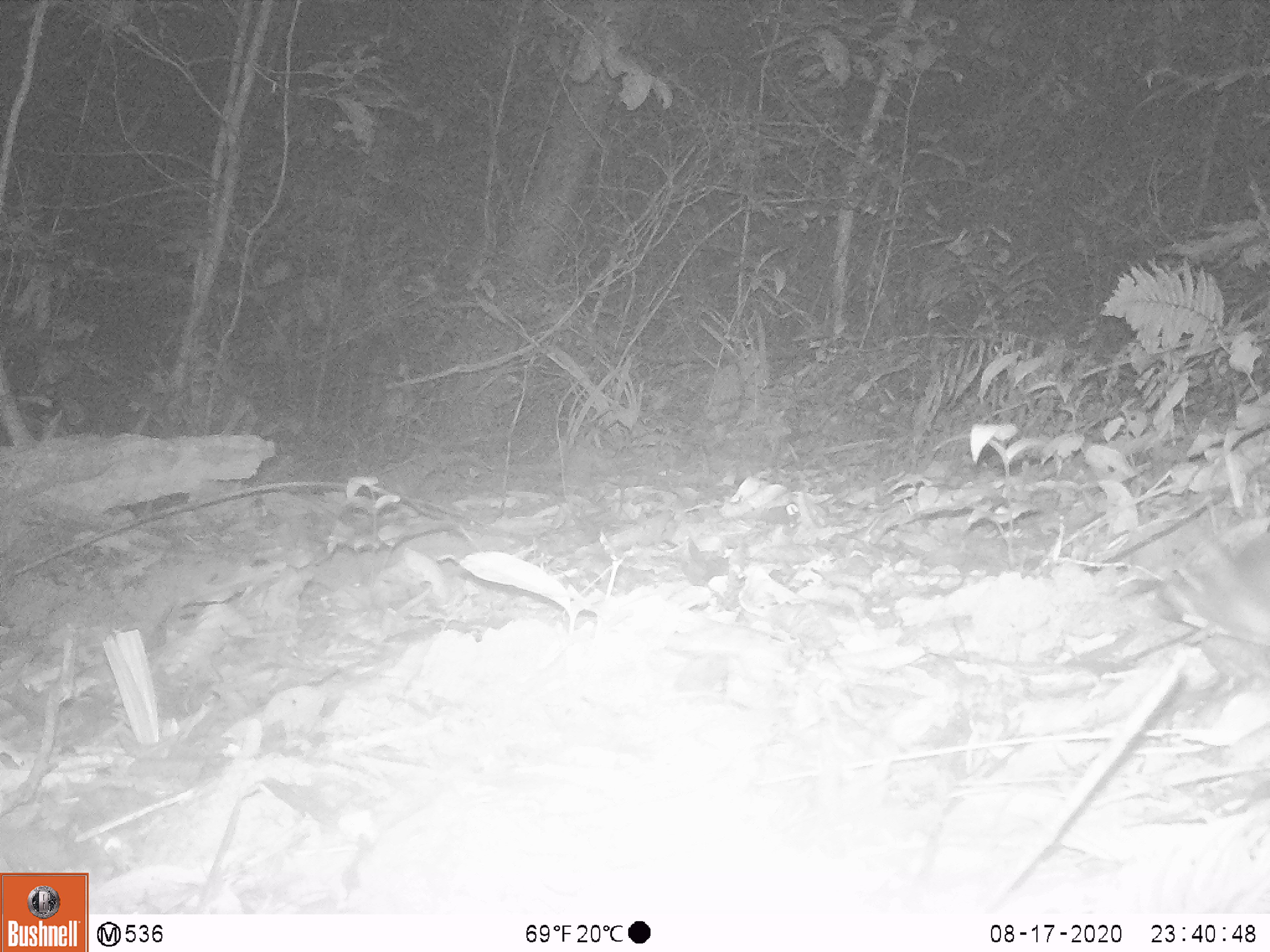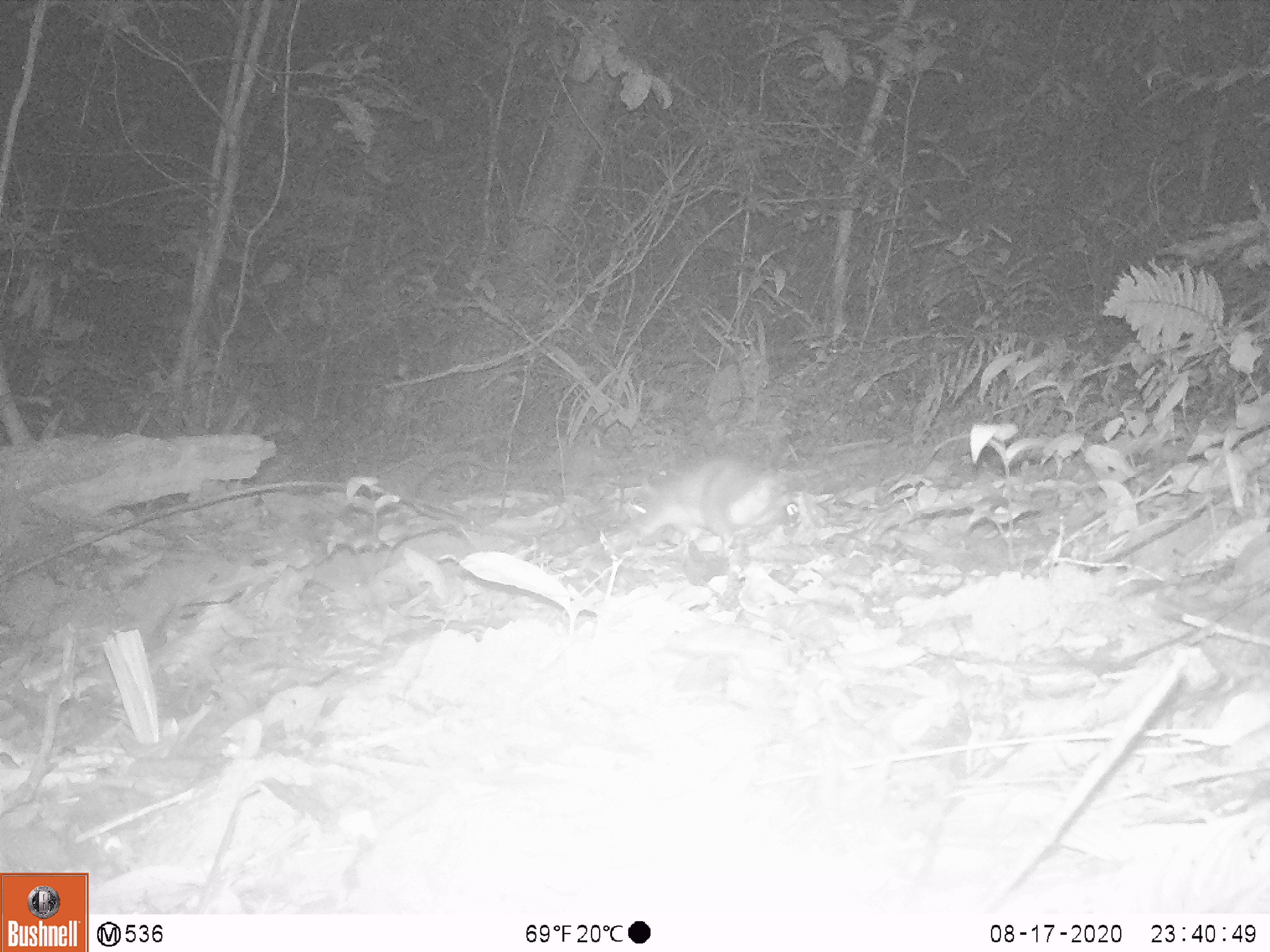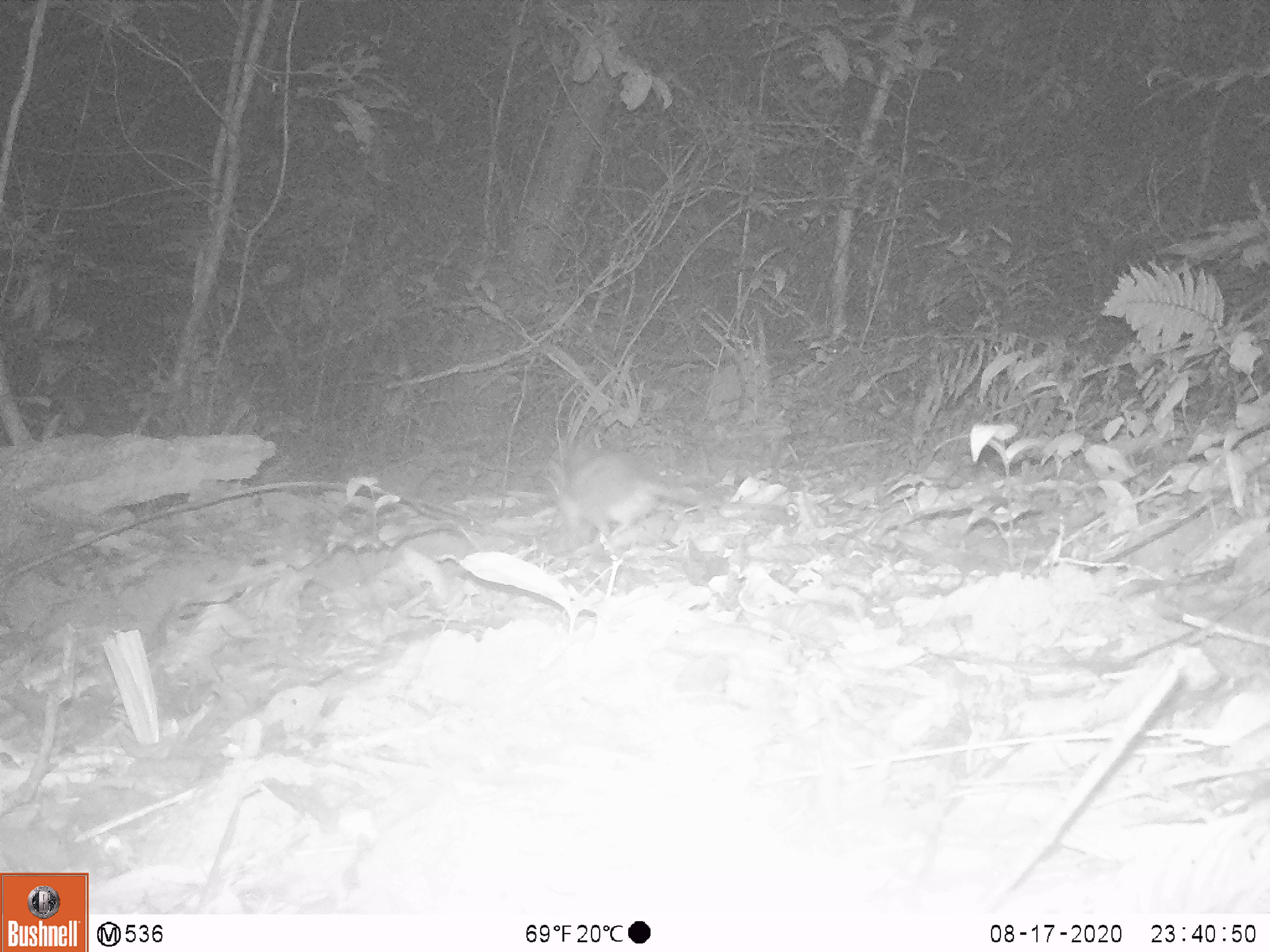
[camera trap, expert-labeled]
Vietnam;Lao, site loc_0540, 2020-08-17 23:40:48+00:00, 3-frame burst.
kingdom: Animalia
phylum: Chordata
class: Mammalia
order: Rodentia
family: Muridae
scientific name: Muridae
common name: old-world mice and rats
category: unidentified murid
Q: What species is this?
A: Unidentified murid (old-world mice and rats) (Muridae).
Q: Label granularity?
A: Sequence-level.